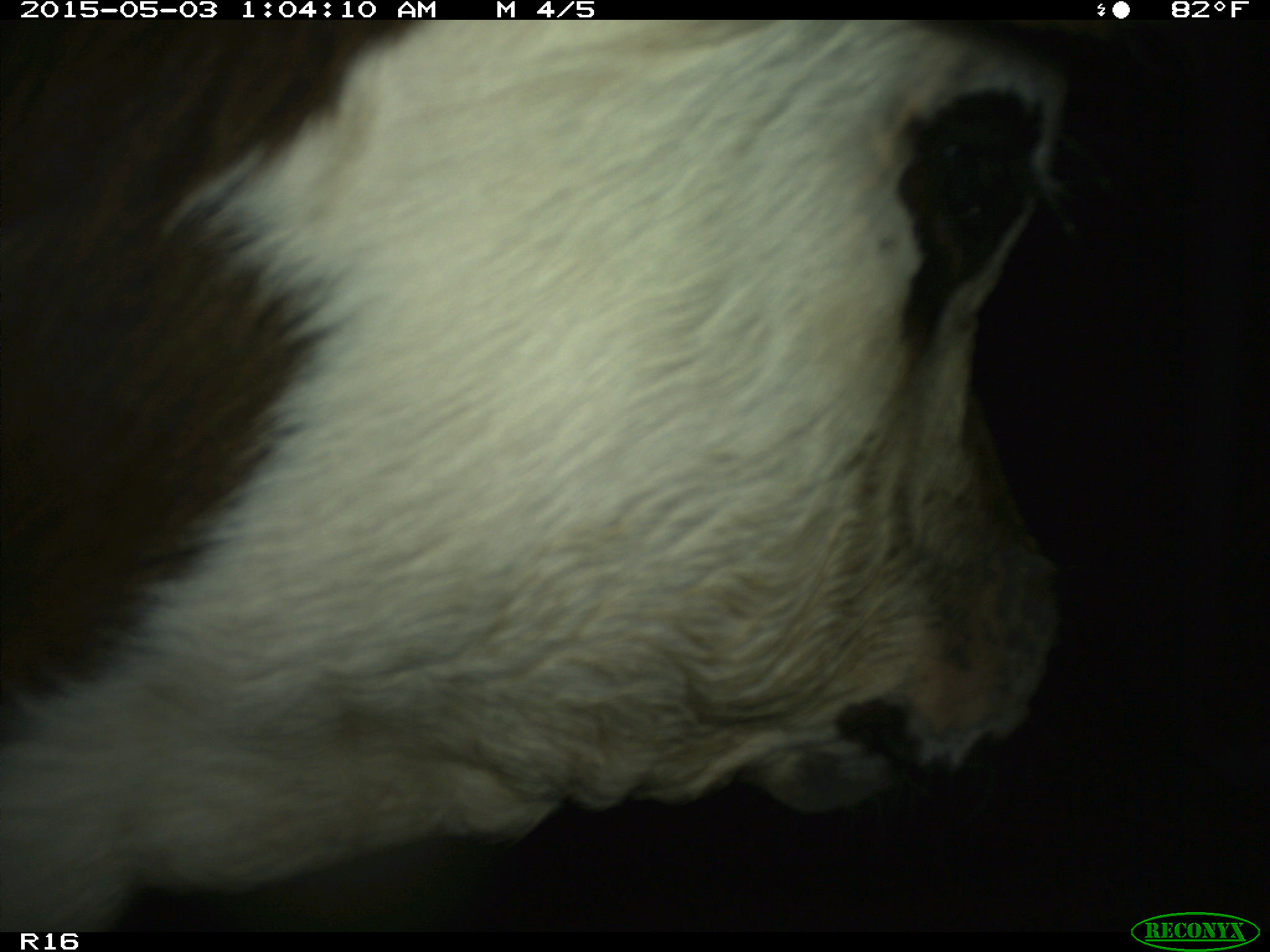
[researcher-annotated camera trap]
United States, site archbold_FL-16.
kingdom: Animalia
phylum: Chordata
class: Mammalia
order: Artiodactyla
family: Bovidae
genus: Bos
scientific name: Bos taurus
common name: domestic cow